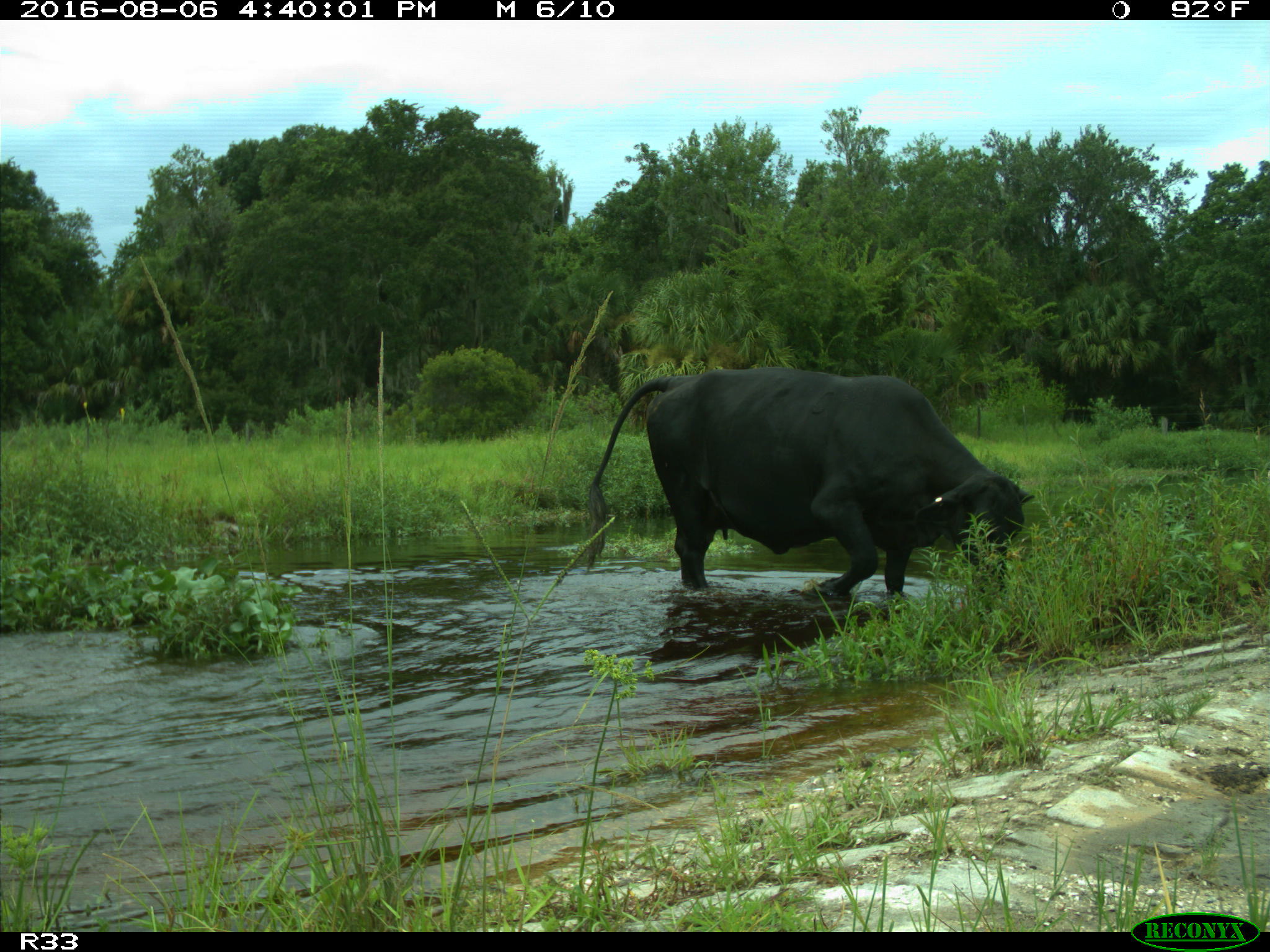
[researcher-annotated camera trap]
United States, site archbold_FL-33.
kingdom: Animalia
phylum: Chordata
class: Mammalia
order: Artiodactyla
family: Bovidae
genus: Bos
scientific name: Bos taurus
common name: domestic cow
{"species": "Bos taurus (domestic cow)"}